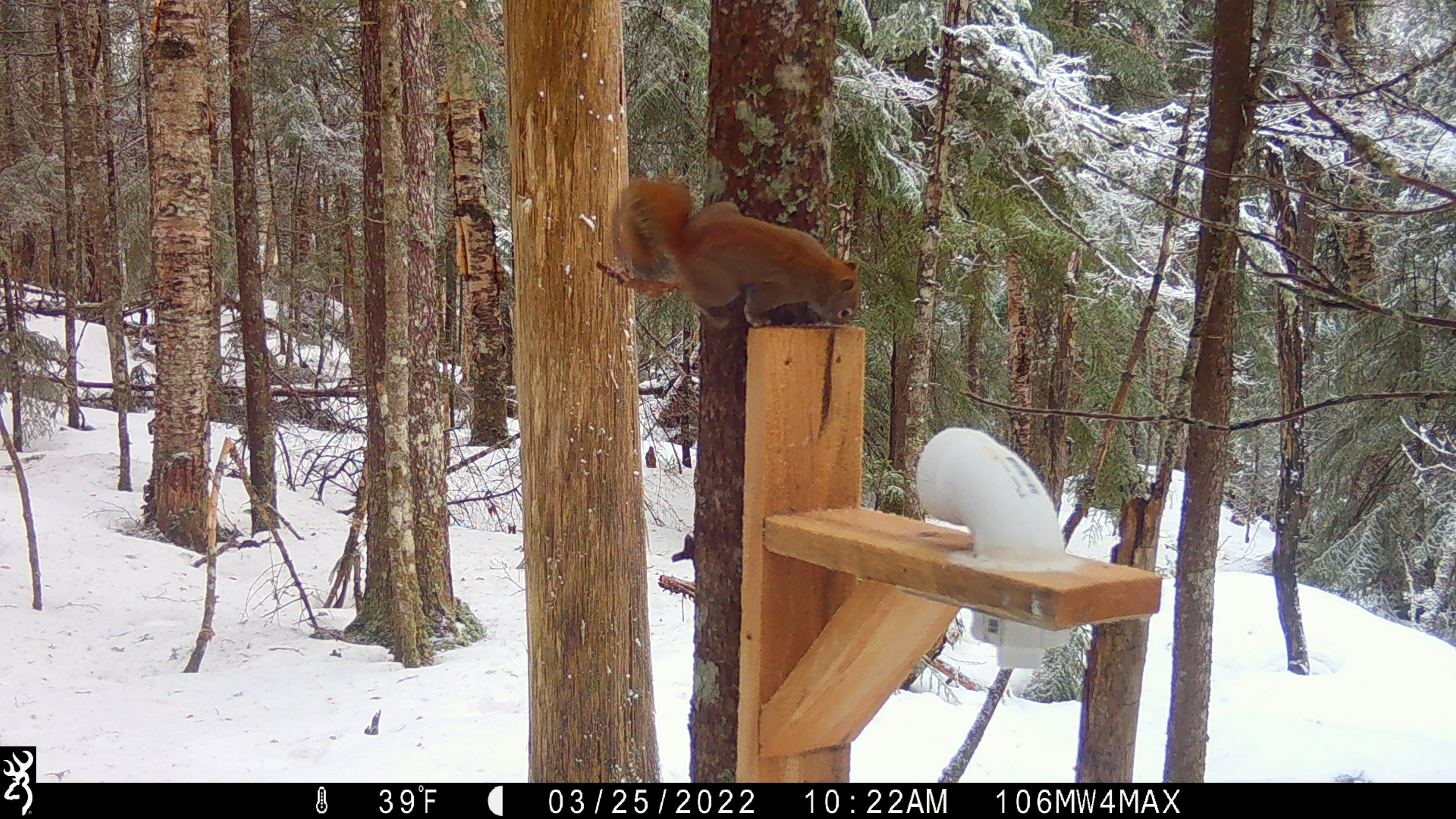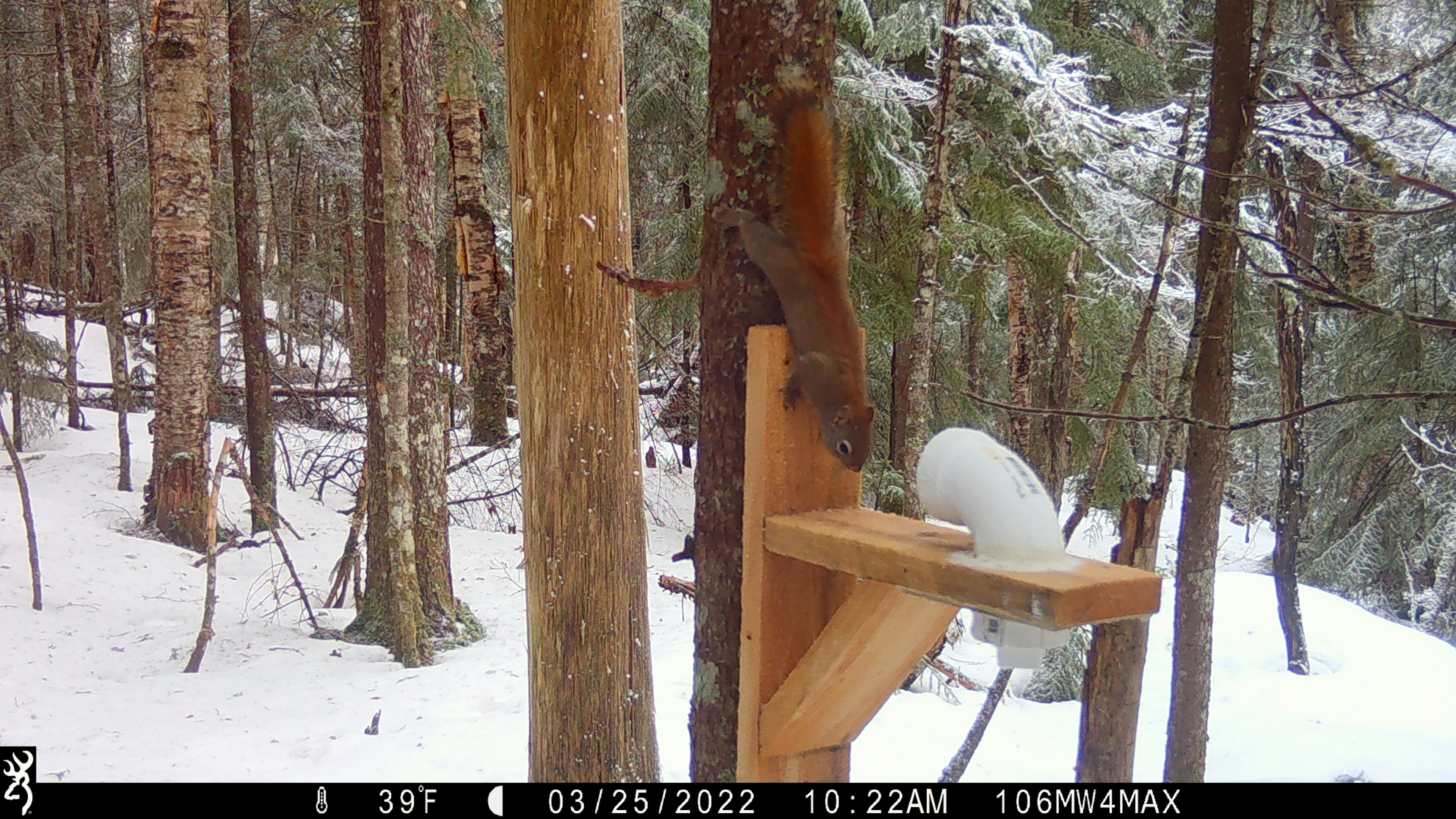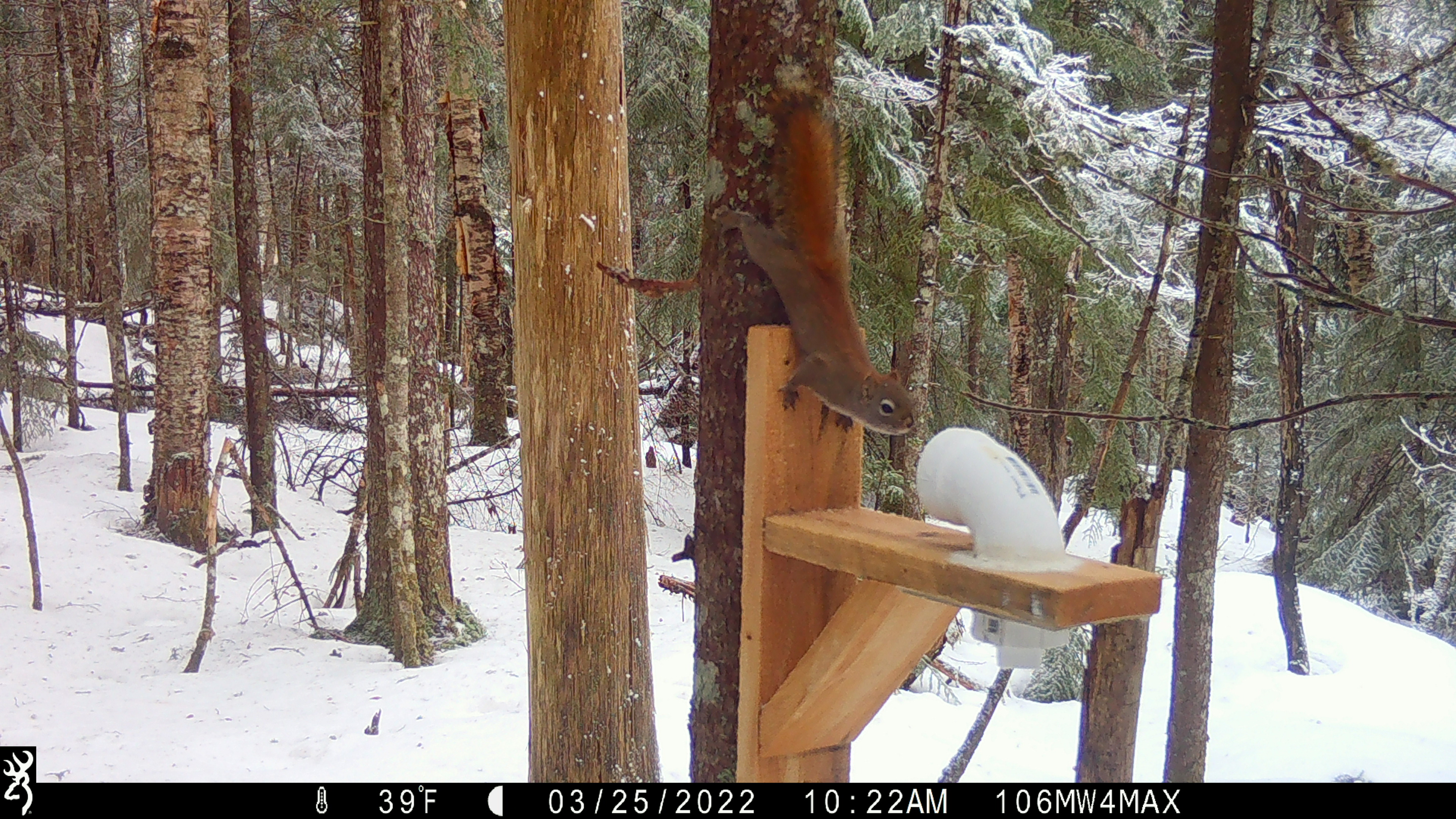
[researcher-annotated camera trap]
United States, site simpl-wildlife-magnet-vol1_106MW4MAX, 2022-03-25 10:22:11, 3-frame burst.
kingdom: Animalia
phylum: Chordata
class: Mammalia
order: Rodentia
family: Sciuridae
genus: Tamiasciurus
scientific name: Tamiasciurus hudsonicus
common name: red squirrel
Red squirrel (Tamiasciurus hudsonicus).